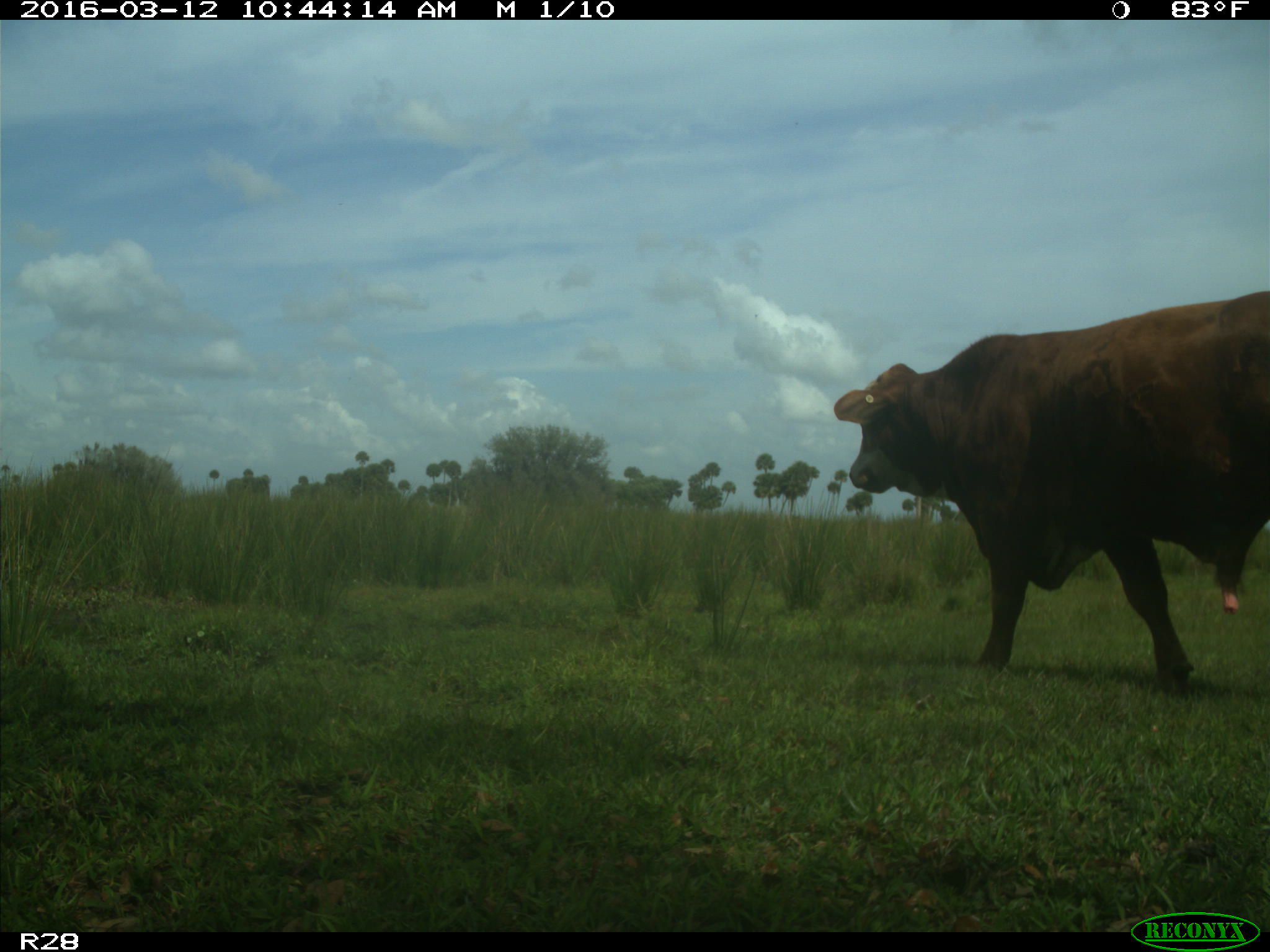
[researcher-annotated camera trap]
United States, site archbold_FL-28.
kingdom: Animalia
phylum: Chordata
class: Mammalia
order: Artiodactyla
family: Bovidae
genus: Bos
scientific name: Bos taurus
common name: domestic cow